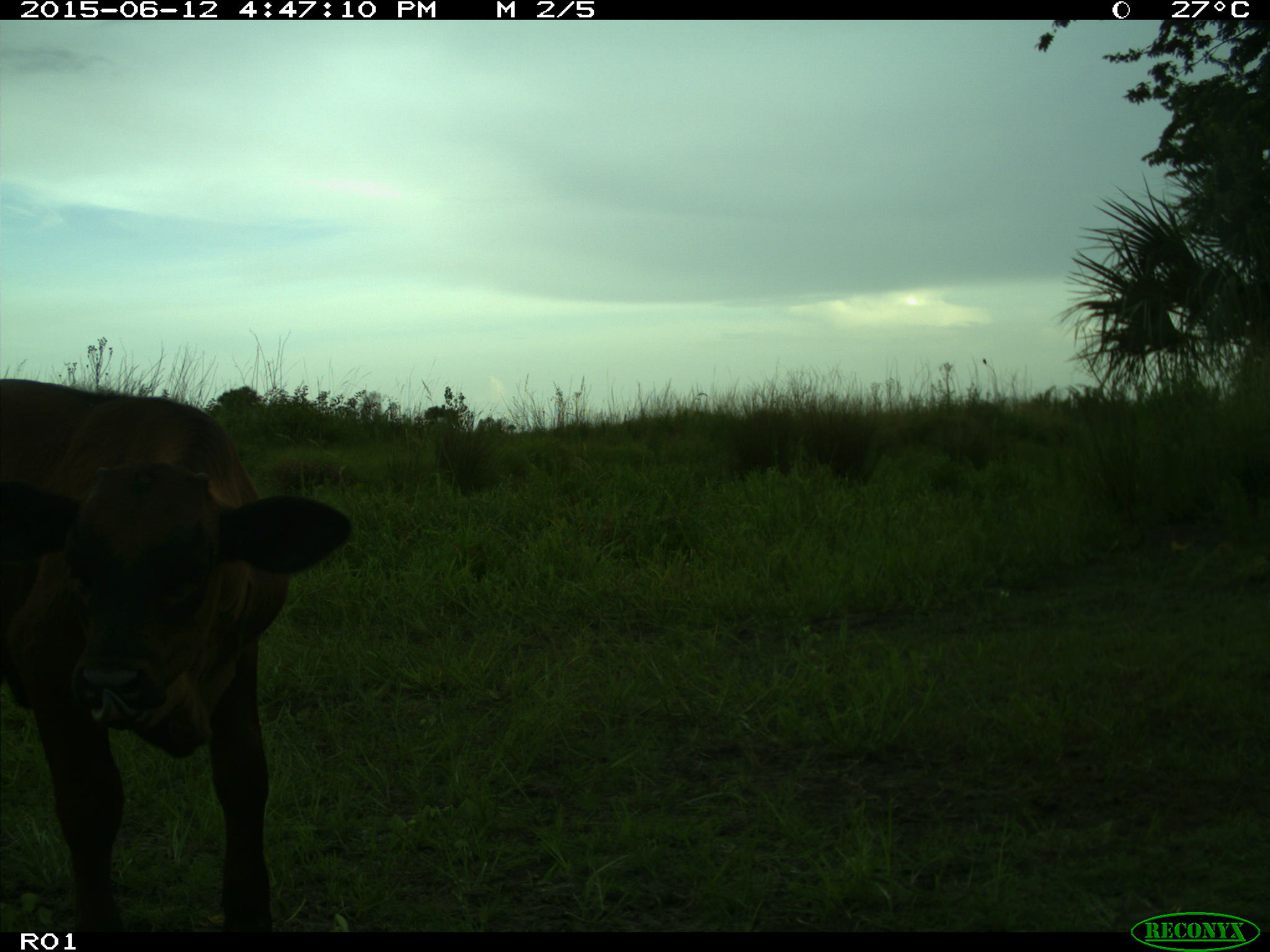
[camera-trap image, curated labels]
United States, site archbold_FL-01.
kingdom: Animalia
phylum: Chordata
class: Mammalia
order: Artiodactyla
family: Bovidae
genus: Bos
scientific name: Bos taurus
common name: domestic cow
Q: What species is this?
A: Bos taurus (domestic cow).